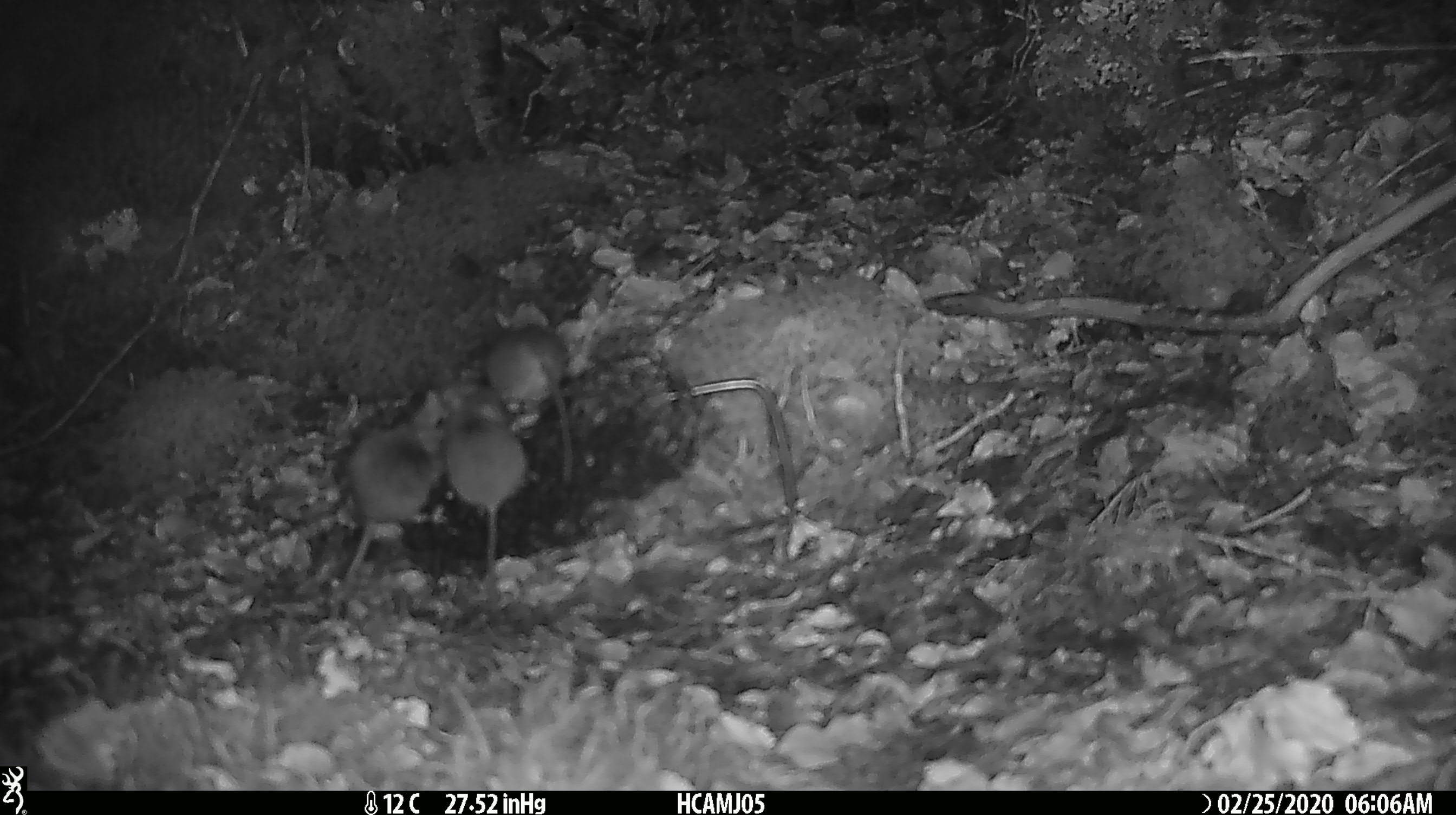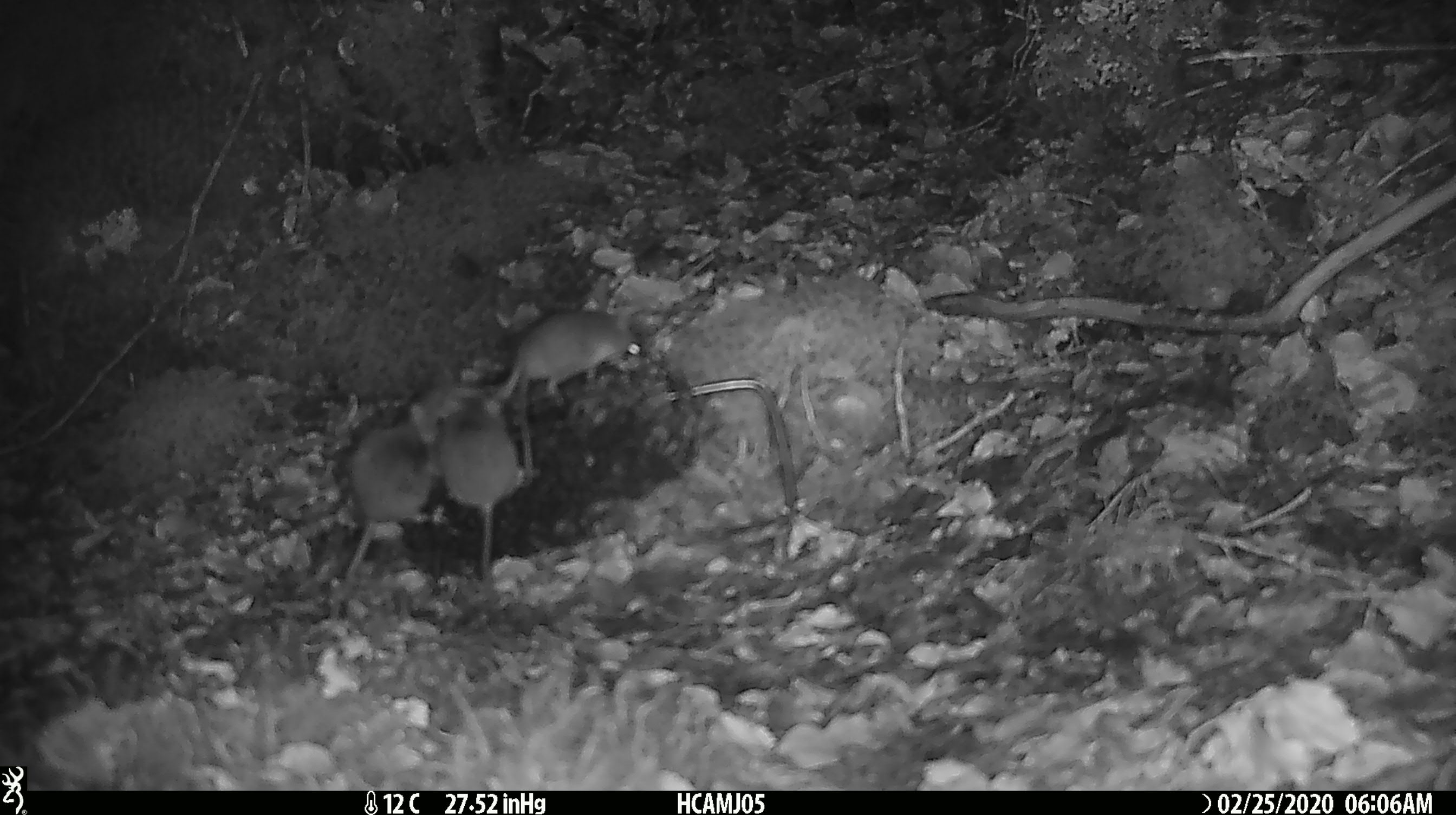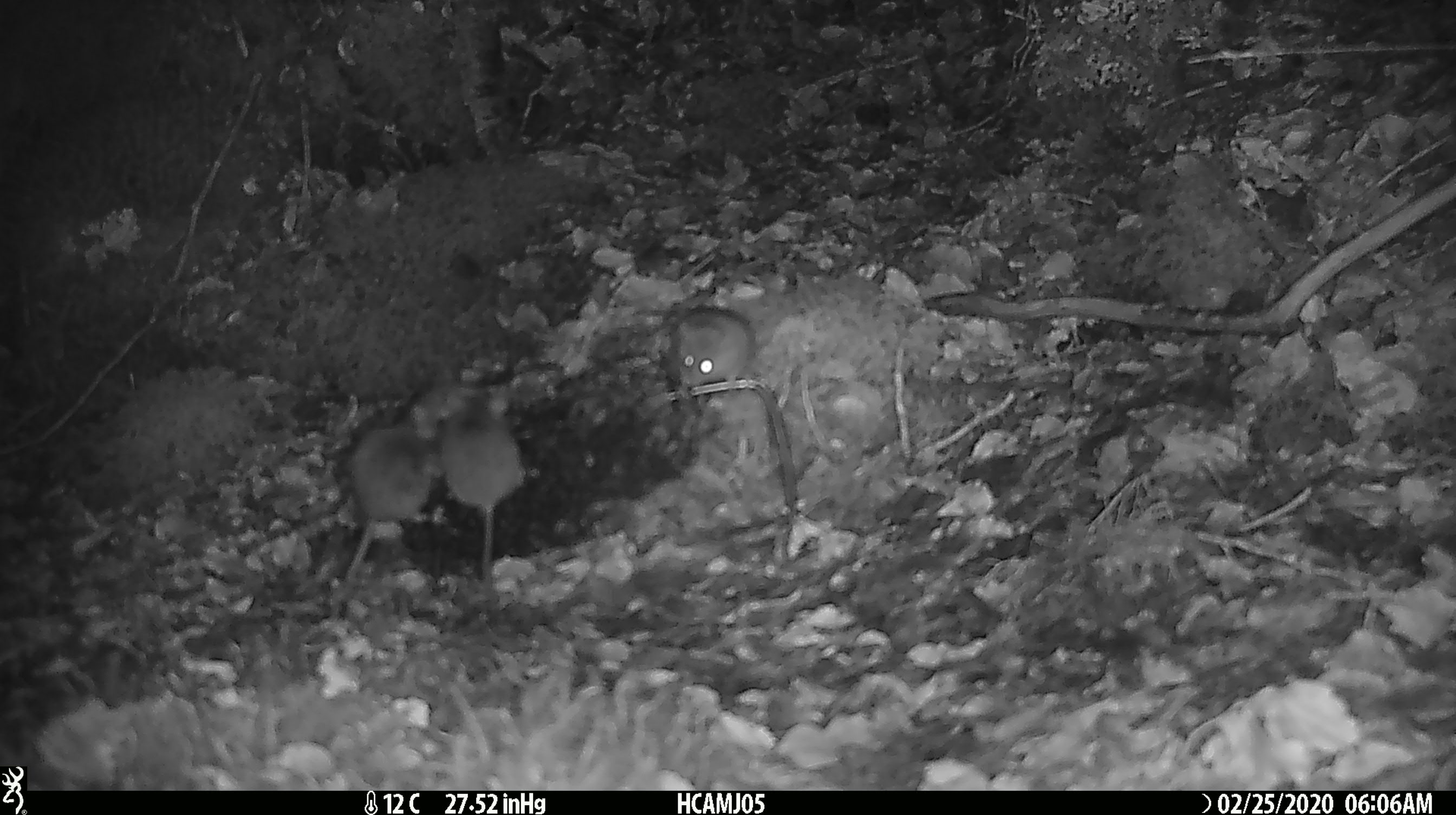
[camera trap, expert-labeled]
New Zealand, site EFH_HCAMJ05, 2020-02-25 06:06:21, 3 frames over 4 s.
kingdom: Animalia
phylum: Chordata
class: Mammalia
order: Rodentia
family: Muridae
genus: Mus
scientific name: Mus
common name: mouse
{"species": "mouse (Mus)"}